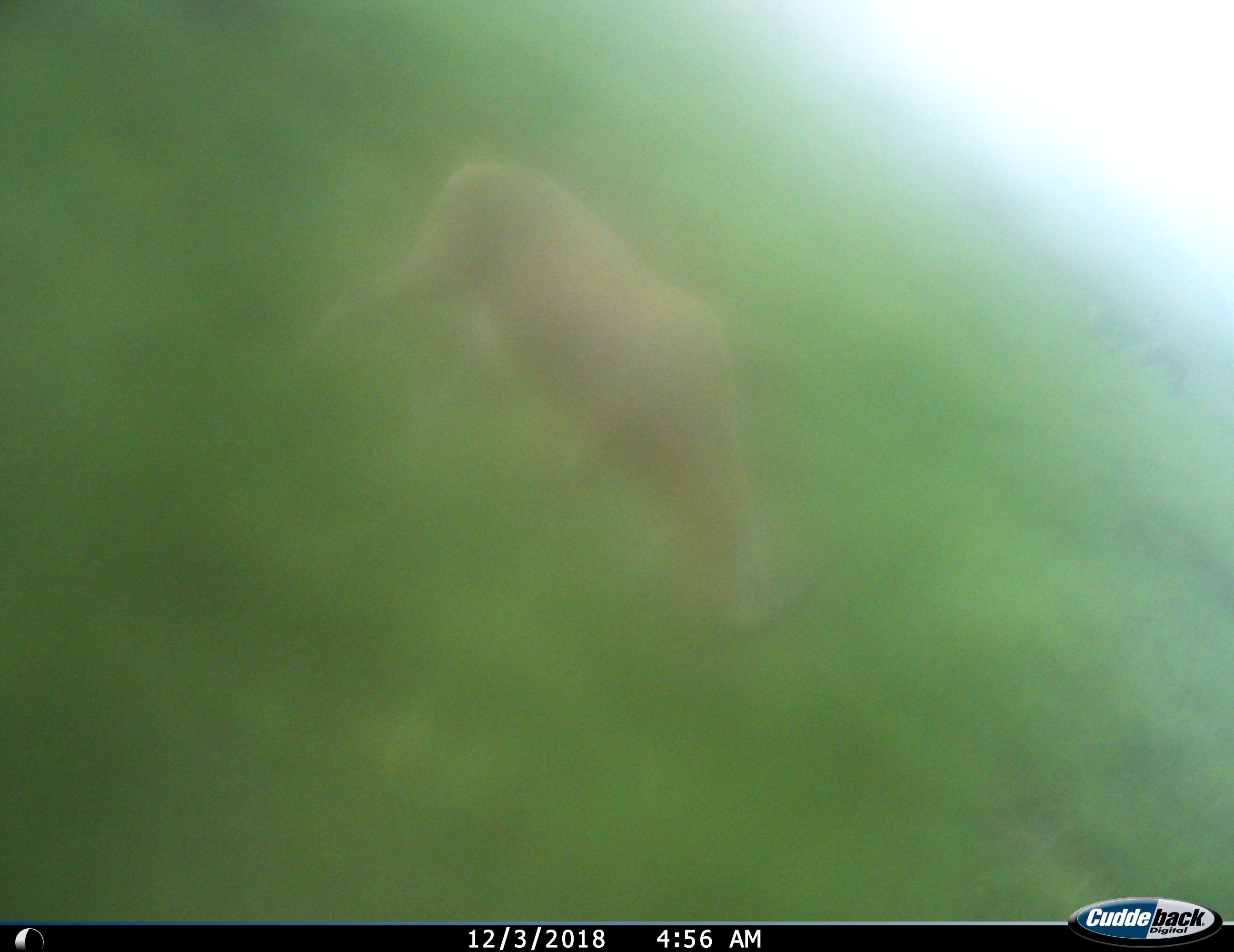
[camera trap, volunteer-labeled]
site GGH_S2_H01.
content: unidentified animal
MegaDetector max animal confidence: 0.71